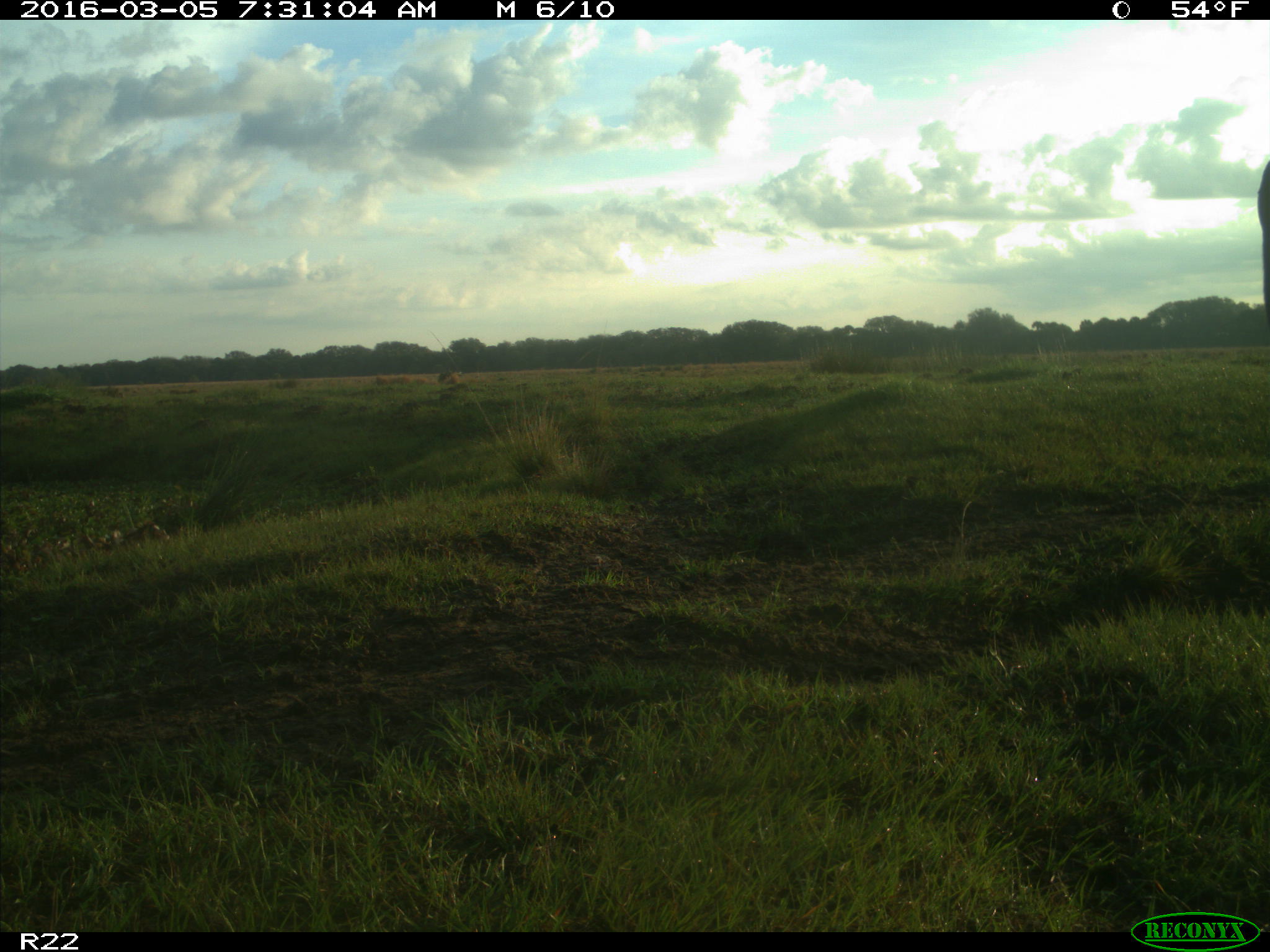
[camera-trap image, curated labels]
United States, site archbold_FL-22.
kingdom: Animalia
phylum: Chordata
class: Mammalia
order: Artiodactyla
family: Bovidae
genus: Bos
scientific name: Bos taurus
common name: domestic cow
Bos taurus (domestic cow).